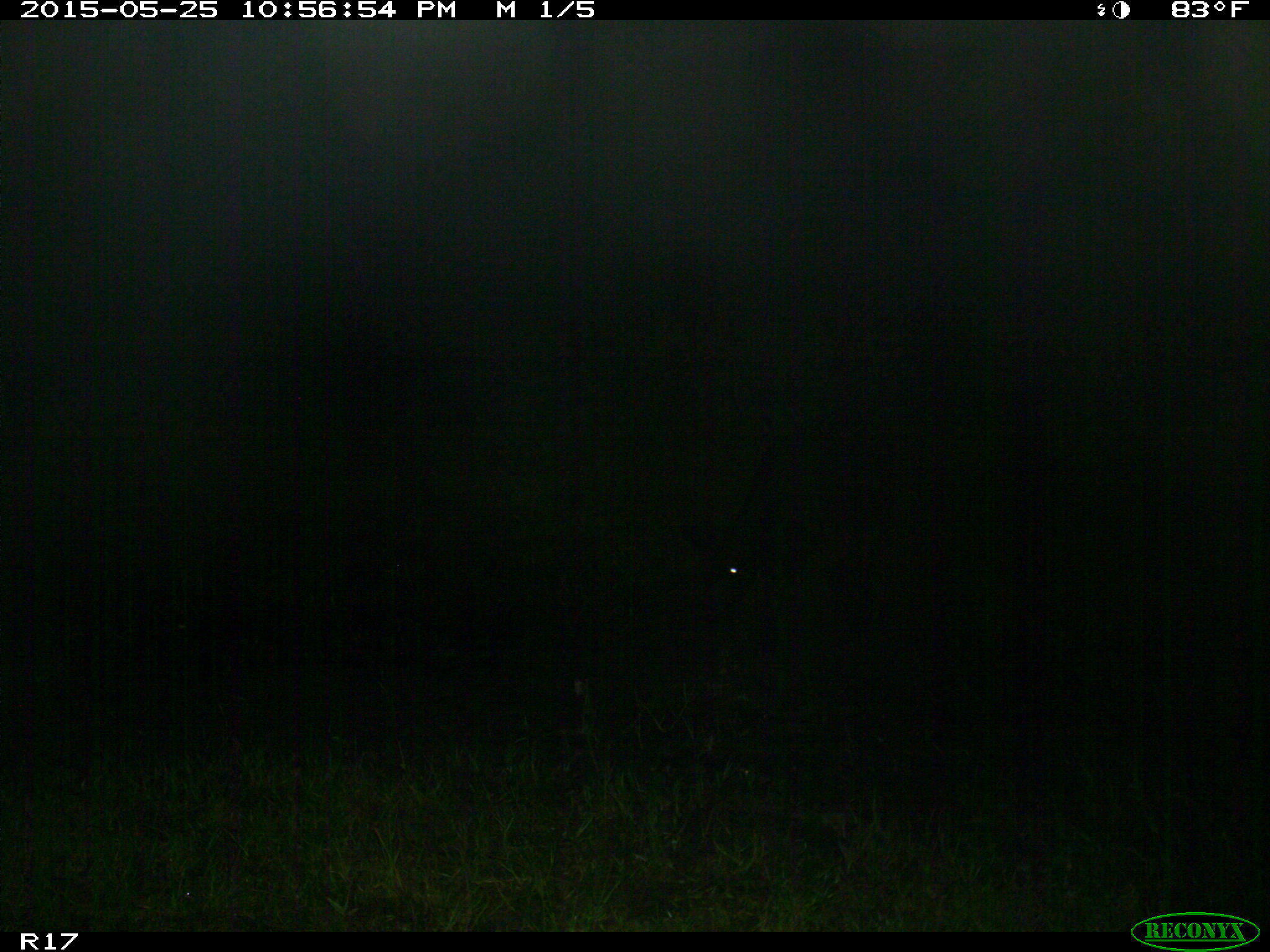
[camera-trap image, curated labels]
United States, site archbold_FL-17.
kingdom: Animalia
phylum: Chordata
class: Mammalia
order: Artiodactyla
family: Bovidae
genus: Bos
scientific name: Bos taurus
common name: domestic cow